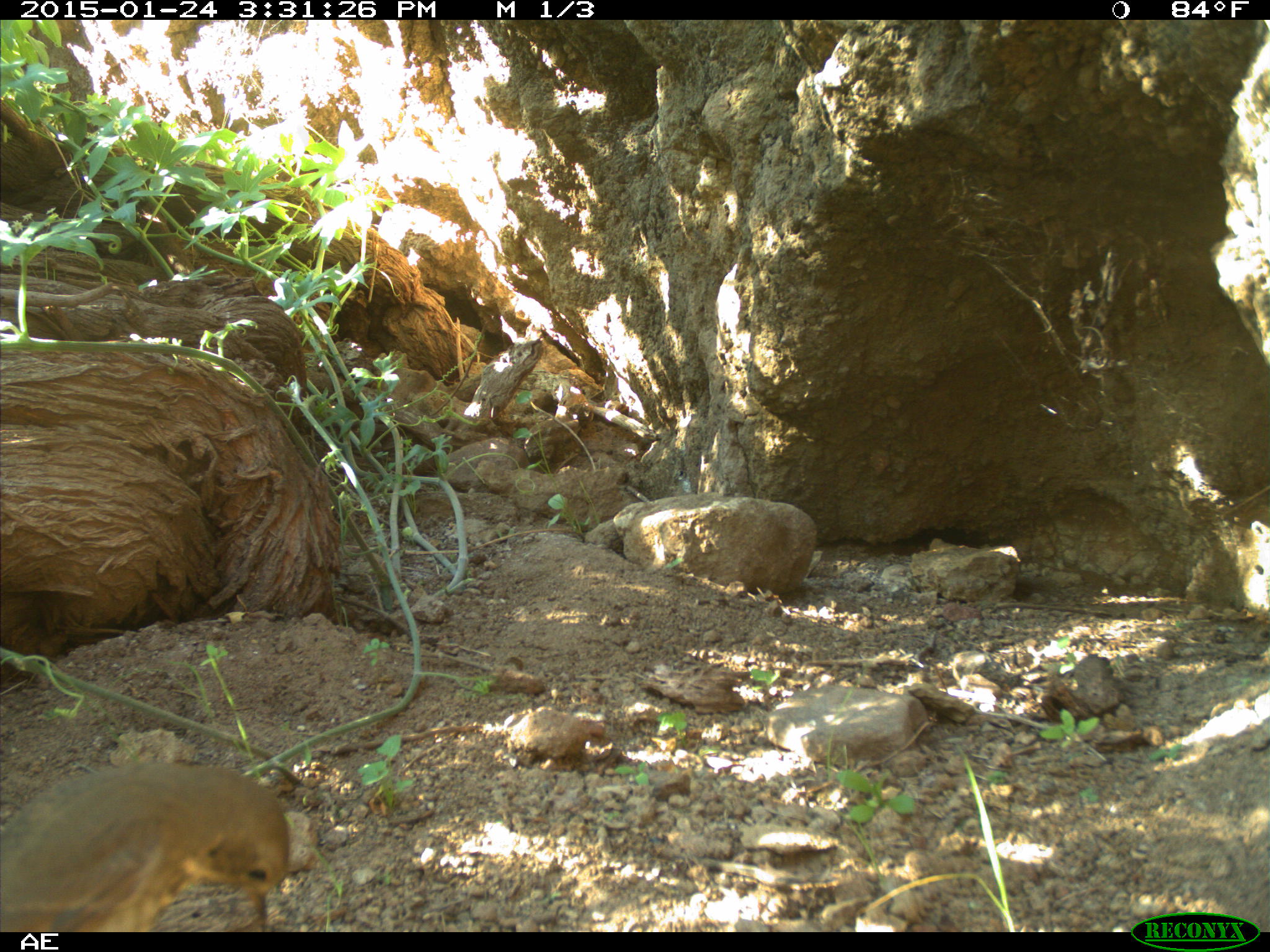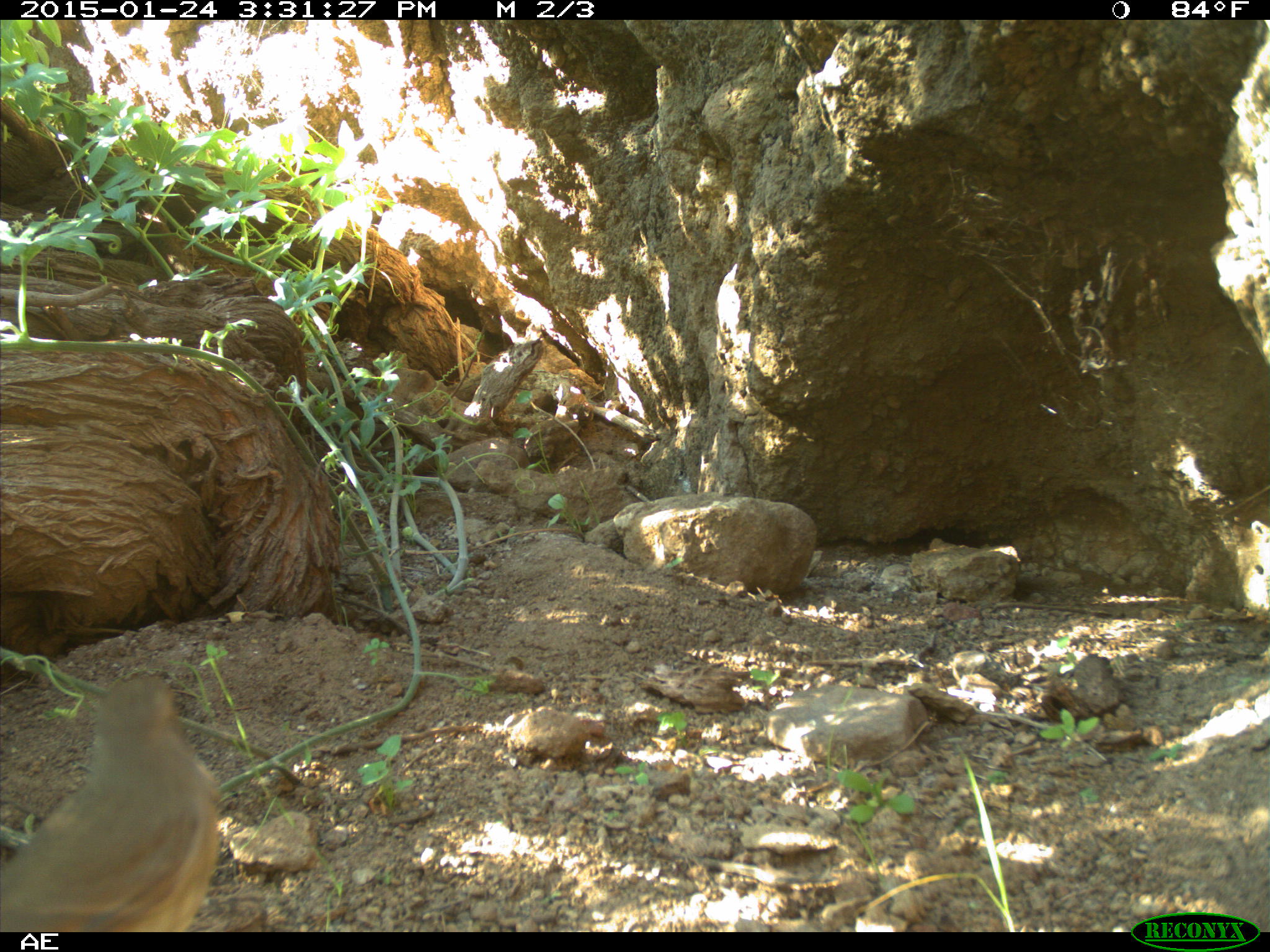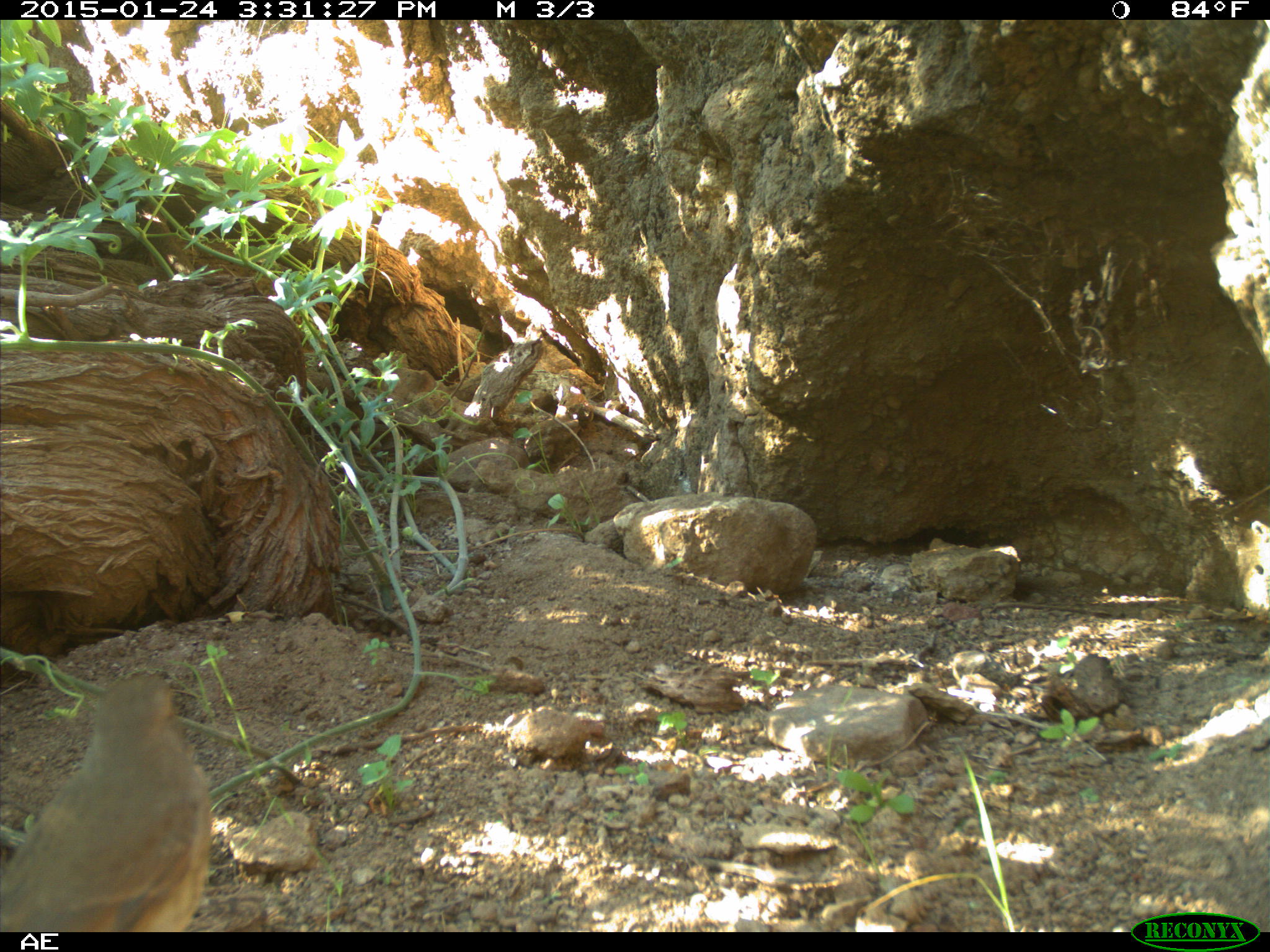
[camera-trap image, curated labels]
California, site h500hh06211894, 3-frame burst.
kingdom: Animalia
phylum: Chordata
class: Aves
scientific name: Aves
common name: bird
Bird (Aves).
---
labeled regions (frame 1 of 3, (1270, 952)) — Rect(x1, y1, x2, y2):
bird: Rect(0, 760, 291, 930)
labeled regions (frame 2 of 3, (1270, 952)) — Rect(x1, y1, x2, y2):
bird: Rect(0, 675, 220, 932)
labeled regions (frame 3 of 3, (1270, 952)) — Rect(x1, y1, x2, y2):
bird: Rect(0, 672, 210, 931)